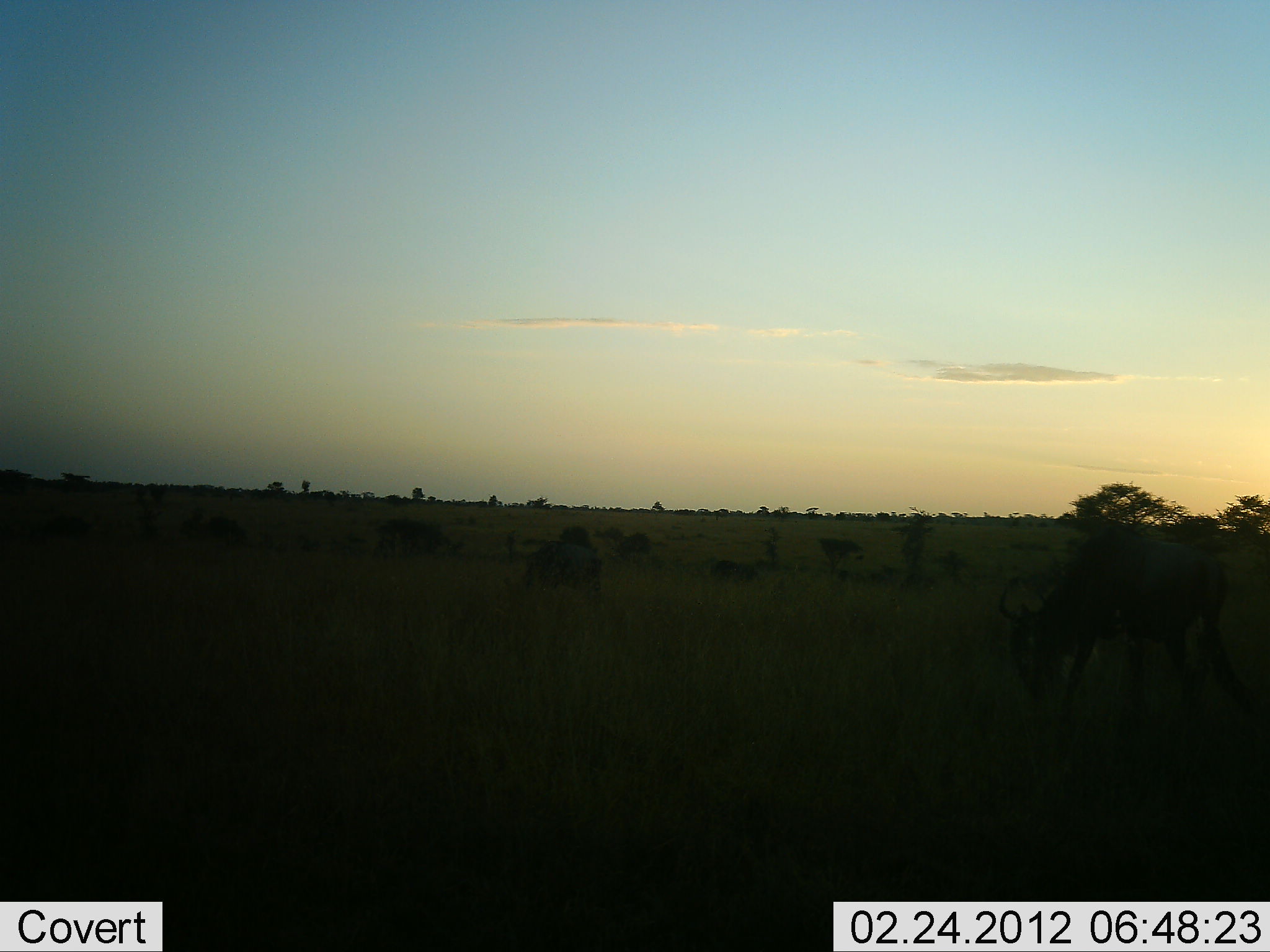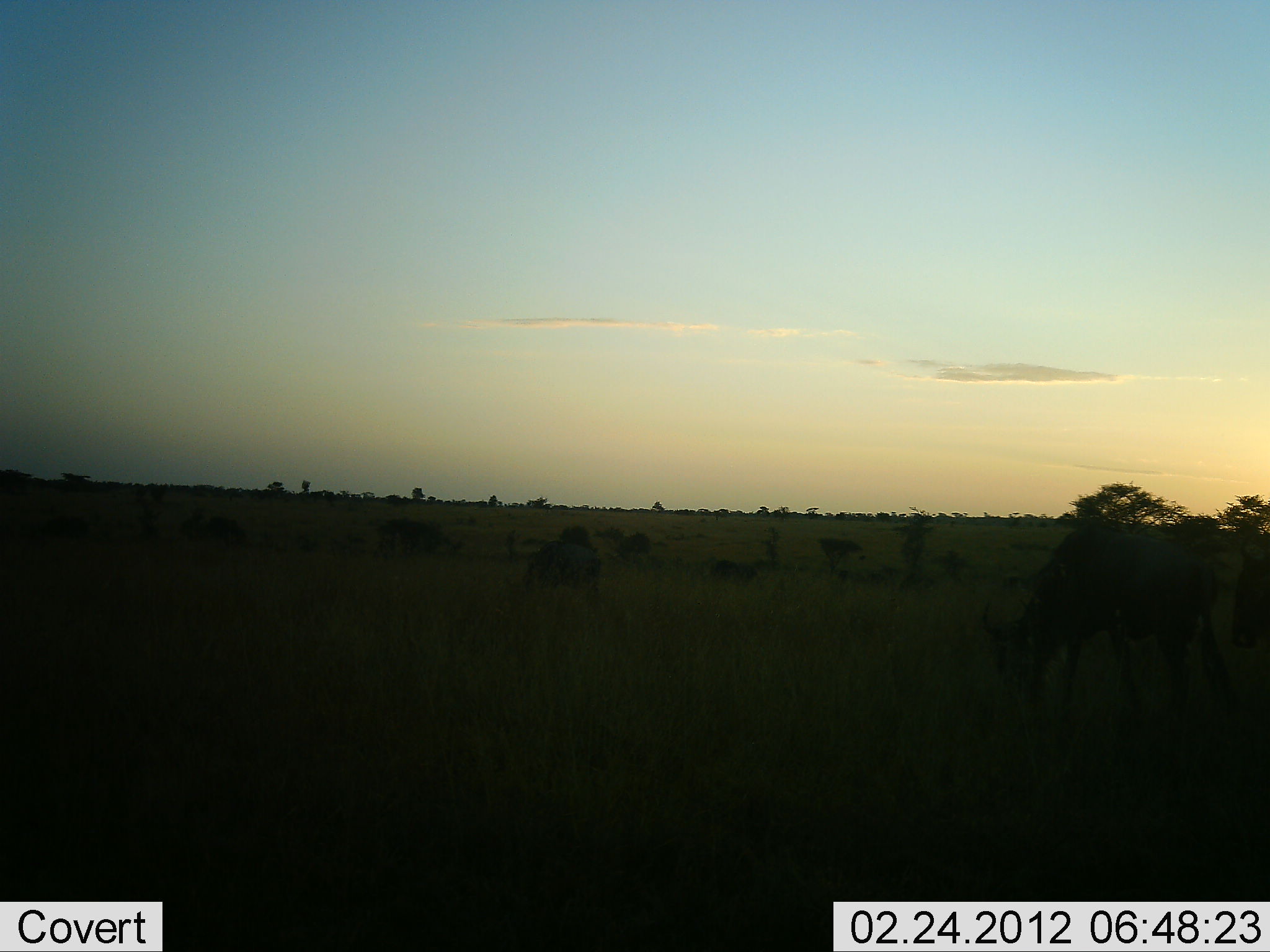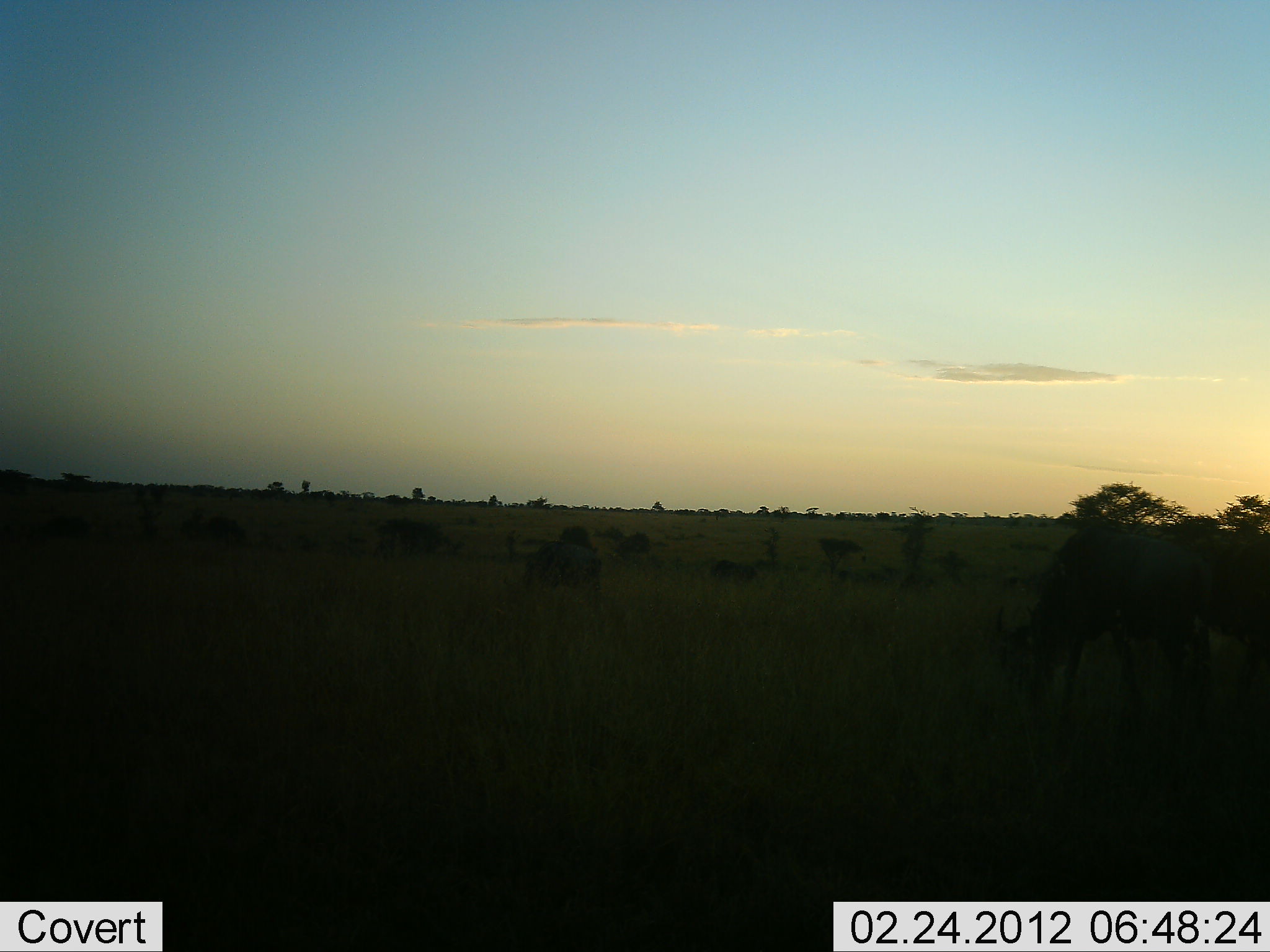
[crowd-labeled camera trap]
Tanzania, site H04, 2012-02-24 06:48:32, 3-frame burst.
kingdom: Animalia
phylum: Chordata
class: Mammalia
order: Artiodactyla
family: Bovidae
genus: Connochaetes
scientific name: Connochaetes taurinus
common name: blue wildebeest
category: wildebeest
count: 3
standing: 18%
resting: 0%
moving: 0%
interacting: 0%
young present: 0%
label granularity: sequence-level